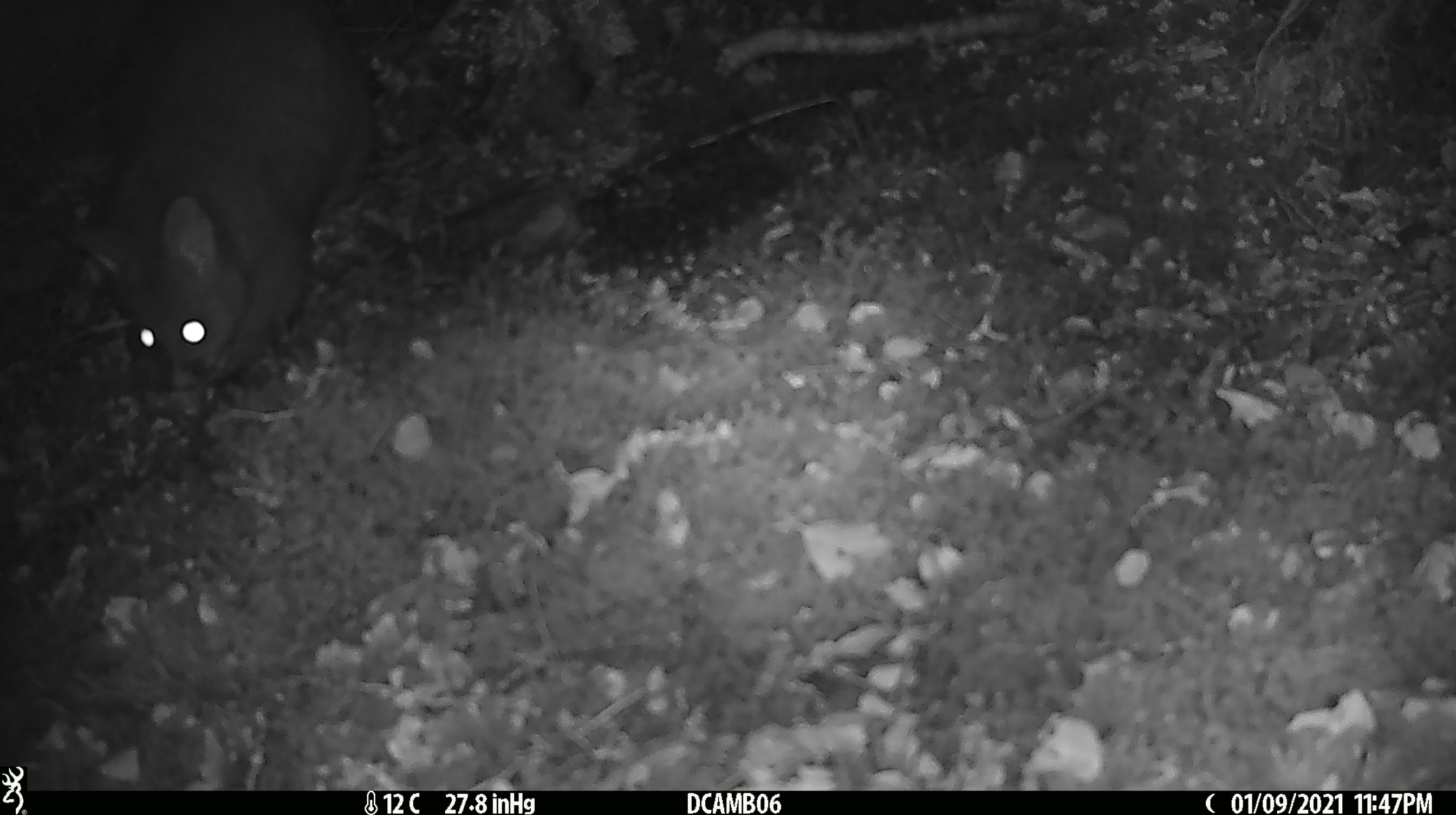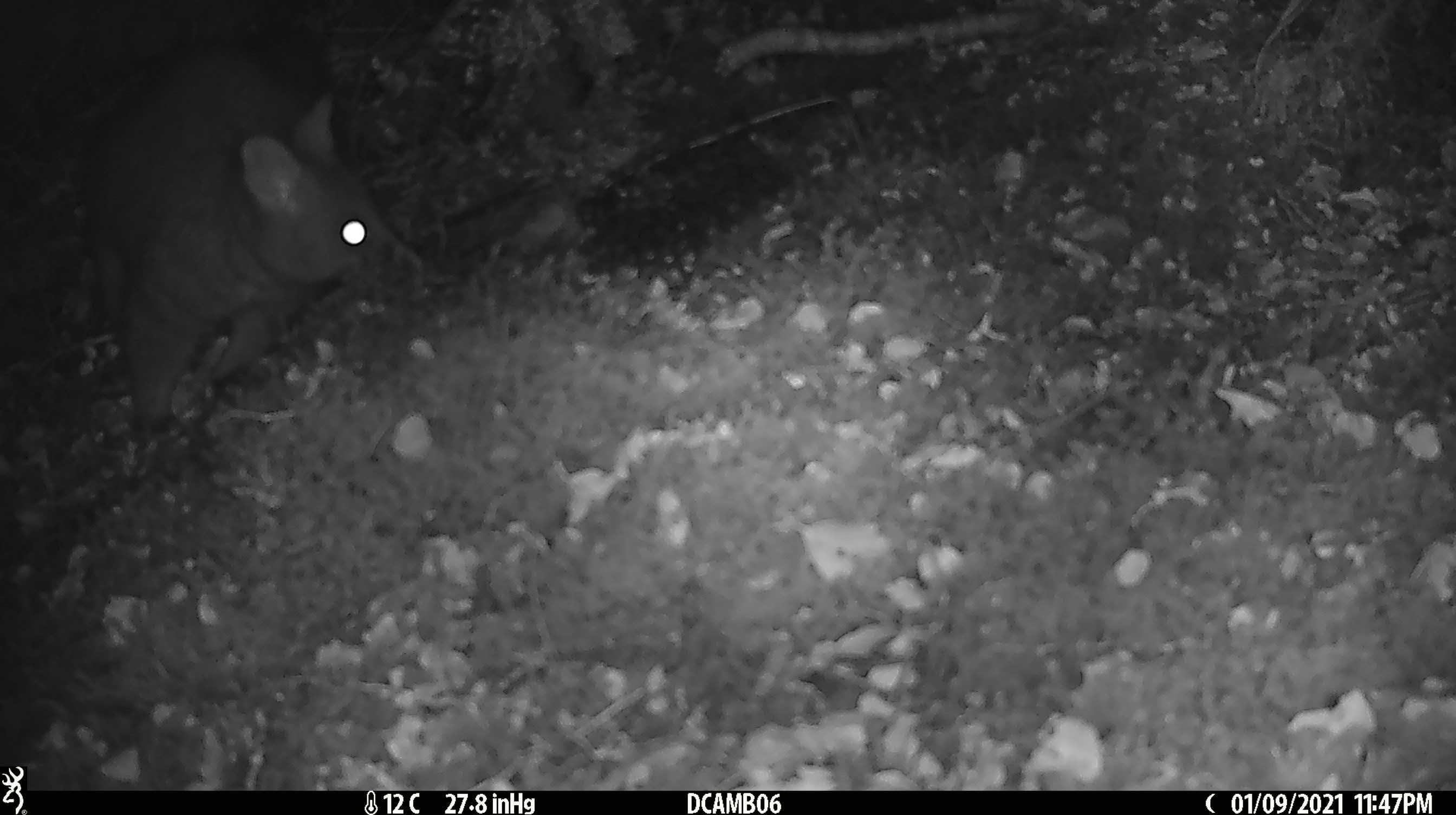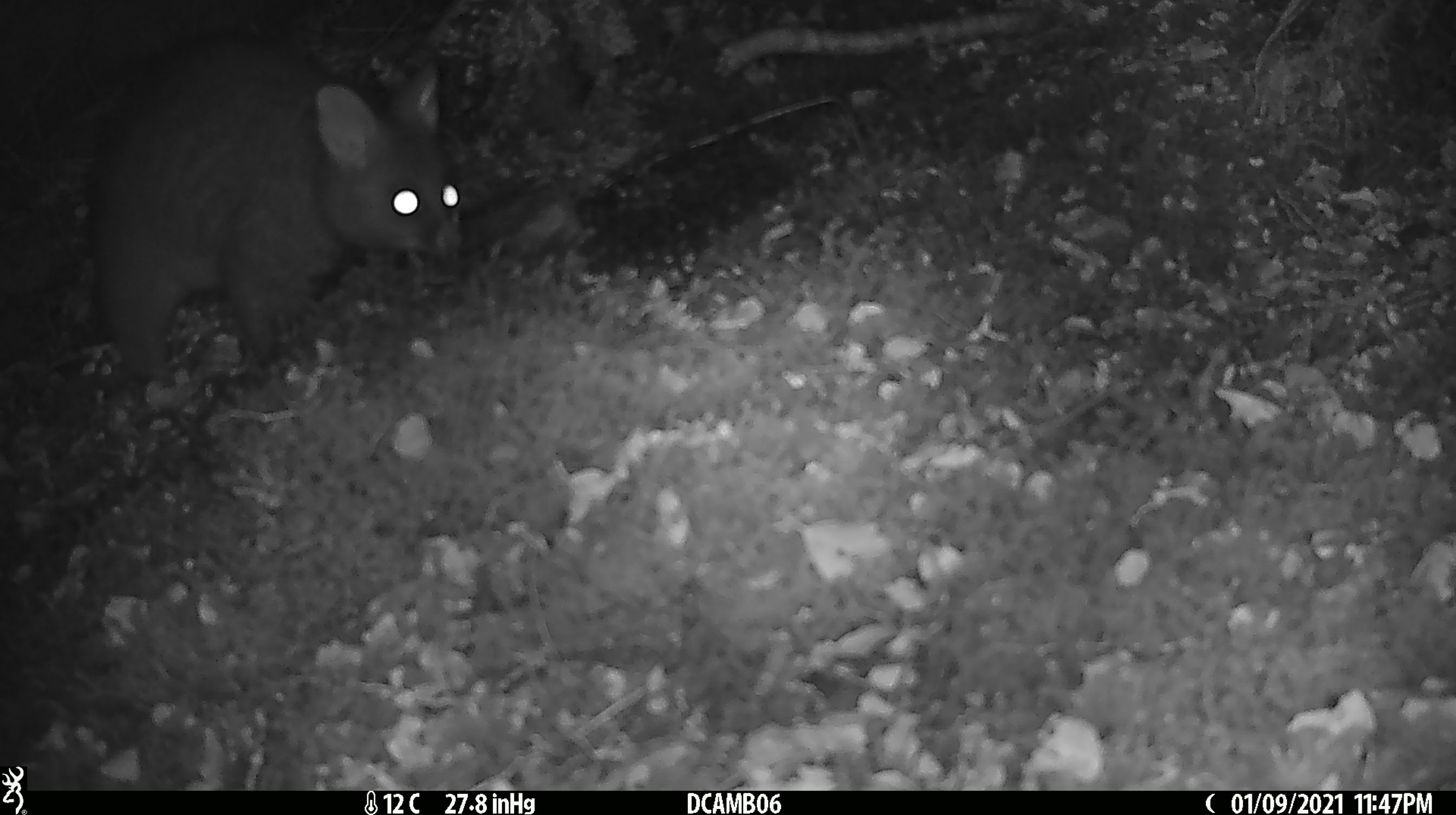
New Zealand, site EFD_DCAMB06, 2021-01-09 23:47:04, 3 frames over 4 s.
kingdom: Animalia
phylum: Chordata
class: Mammalia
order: Diprotodontia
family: Phalangeridae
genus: Trichosurus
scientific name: Trichosurus vulpecula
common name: common brushtail possum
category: possum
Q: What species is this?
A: Possum (common brushtail possum) (Trichosurus vulpecula).